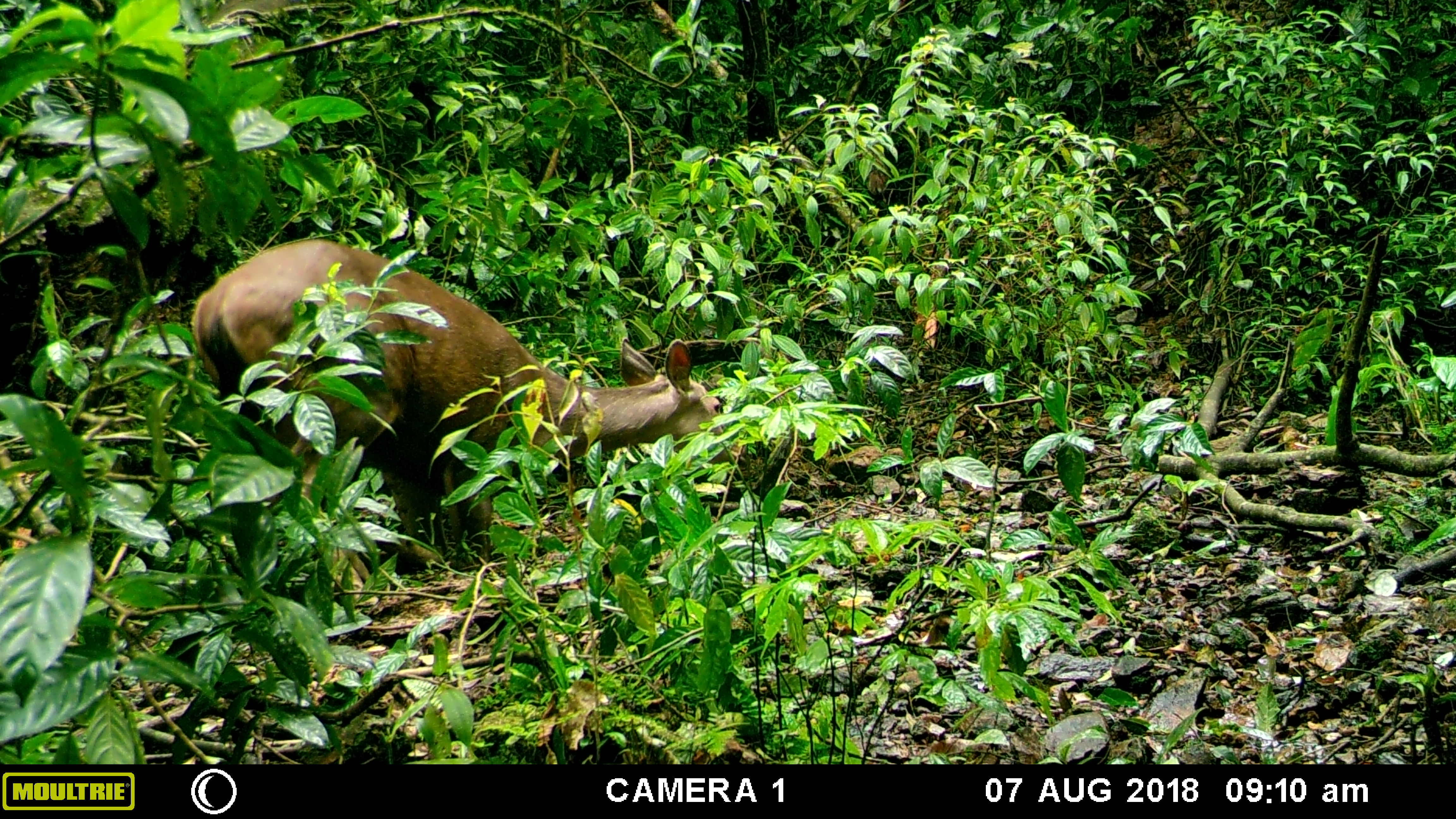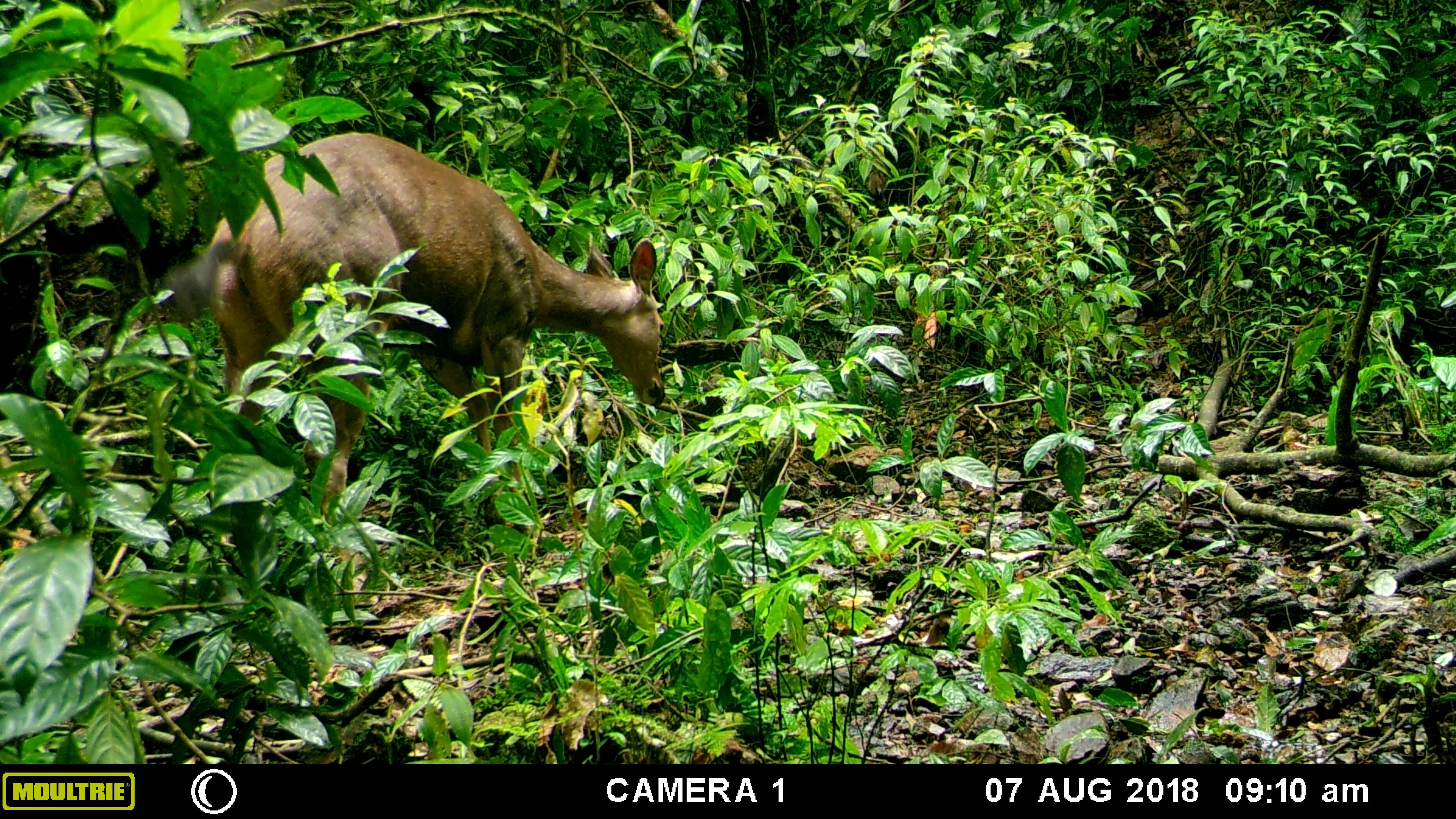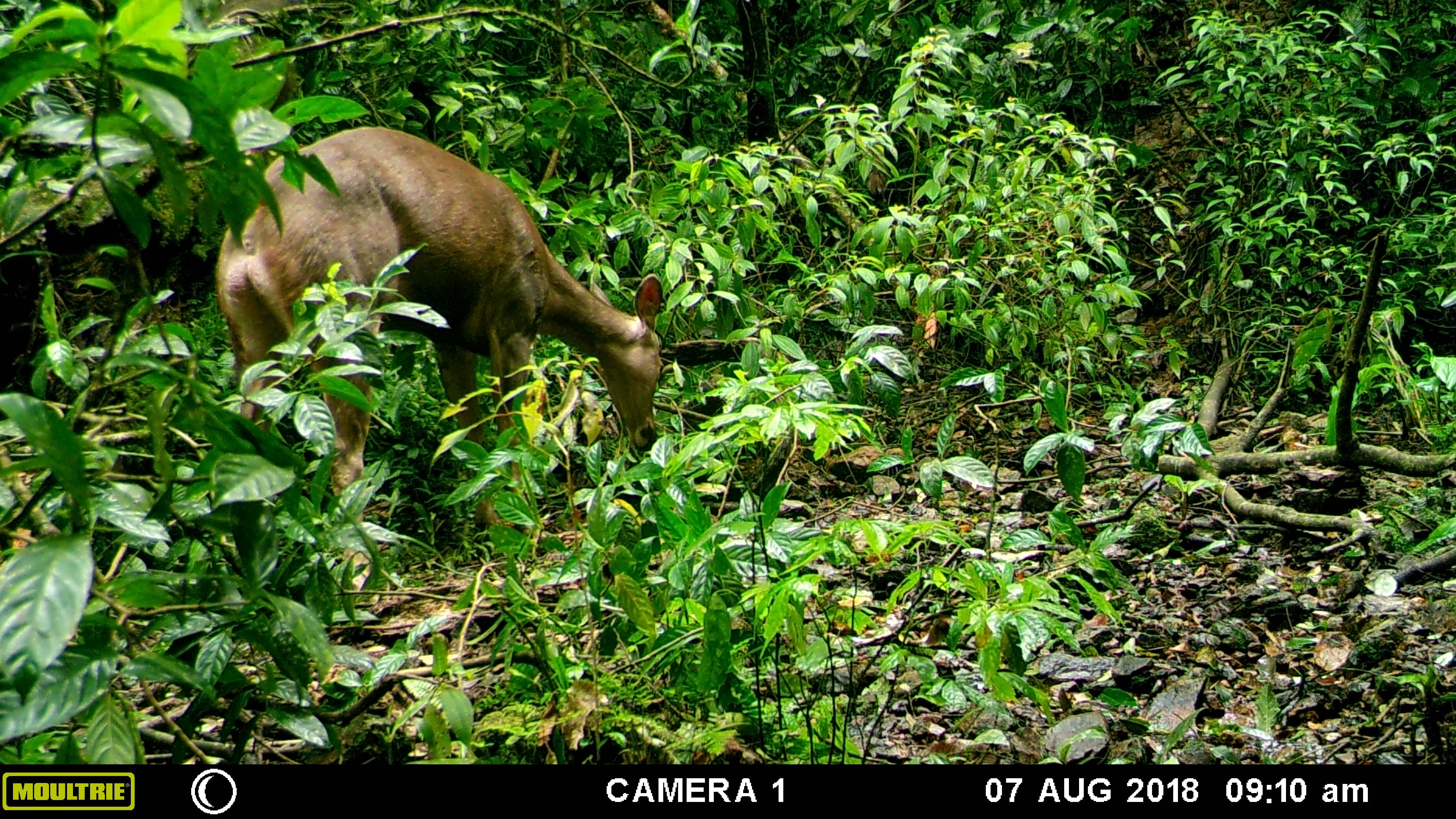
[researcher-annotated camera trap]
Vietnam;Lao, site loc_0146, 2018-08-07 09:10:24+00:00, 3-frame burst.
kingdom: Animalia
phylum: Chordata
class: Mammalia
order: Artiodactyla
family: Cervidae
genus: Rusa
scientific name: Rusa unicolor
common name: sambar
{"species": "sambar (Rusa unicolor)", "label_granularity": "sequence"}